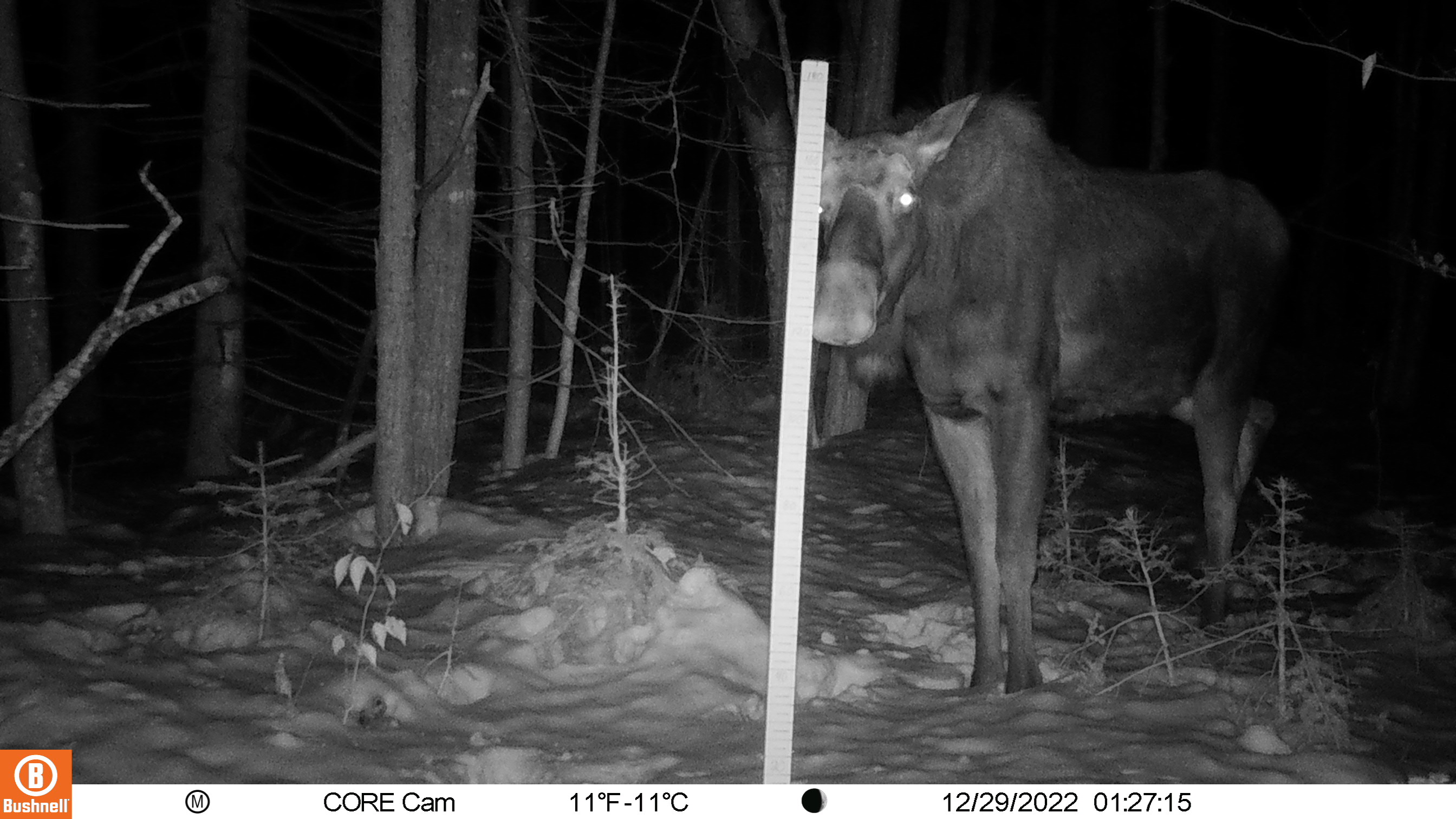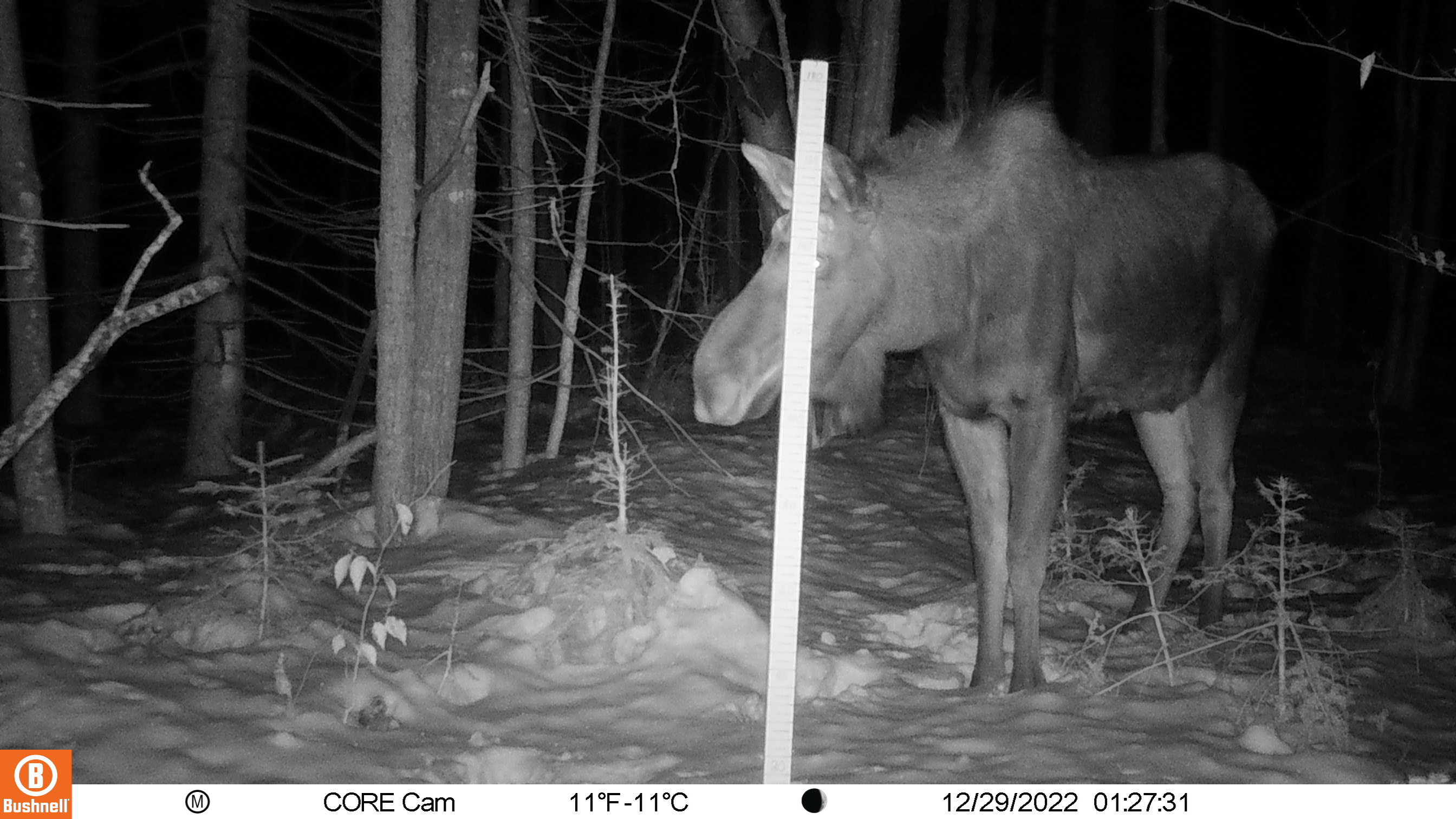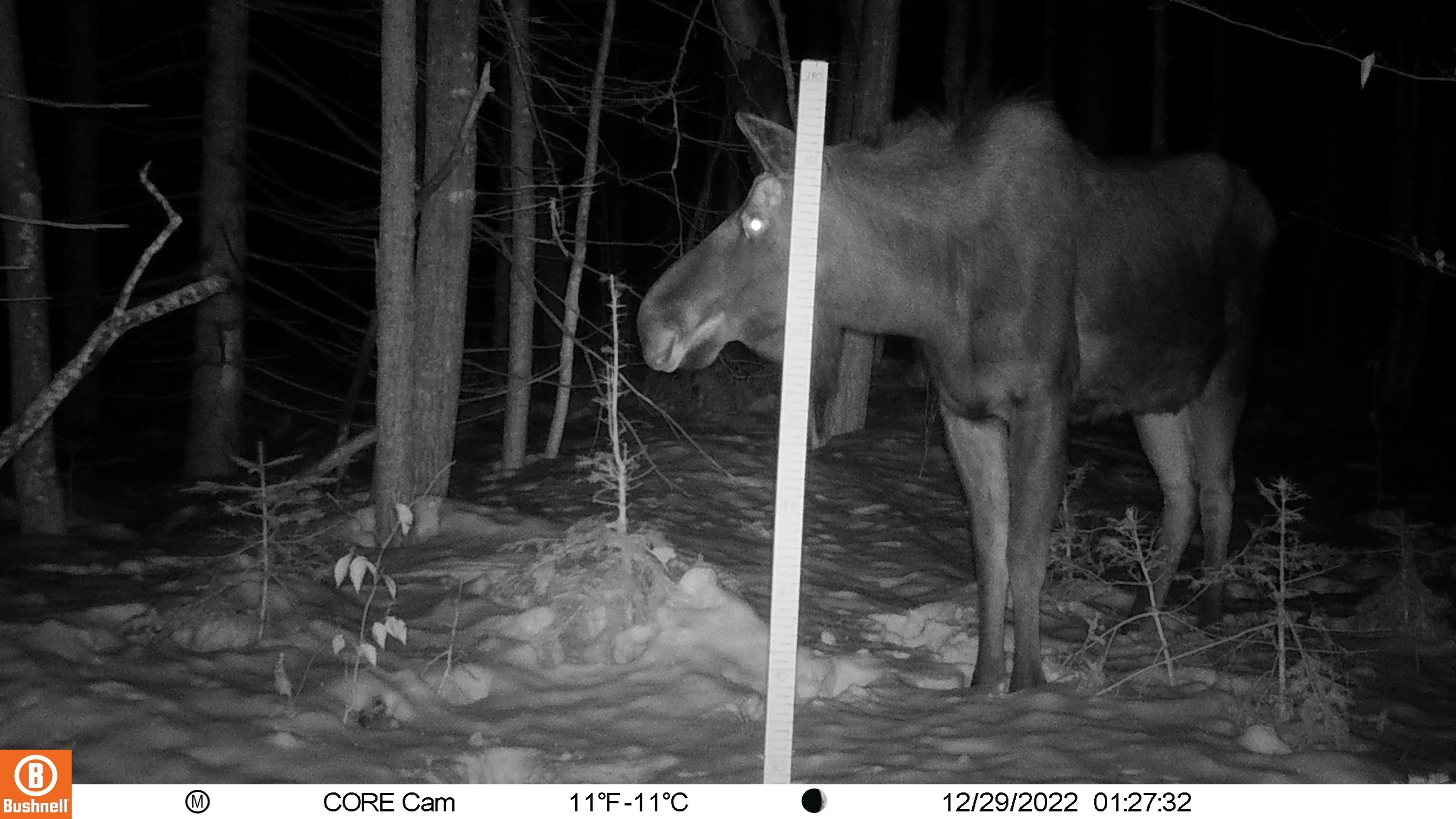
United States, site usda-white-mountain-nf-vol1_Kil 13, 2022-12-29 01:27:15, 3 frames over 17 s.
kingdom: Animalia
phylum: Chordata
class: Mammalia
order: Artiodactyla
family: Cervidae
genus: Alces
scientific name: Alces alces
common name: moose